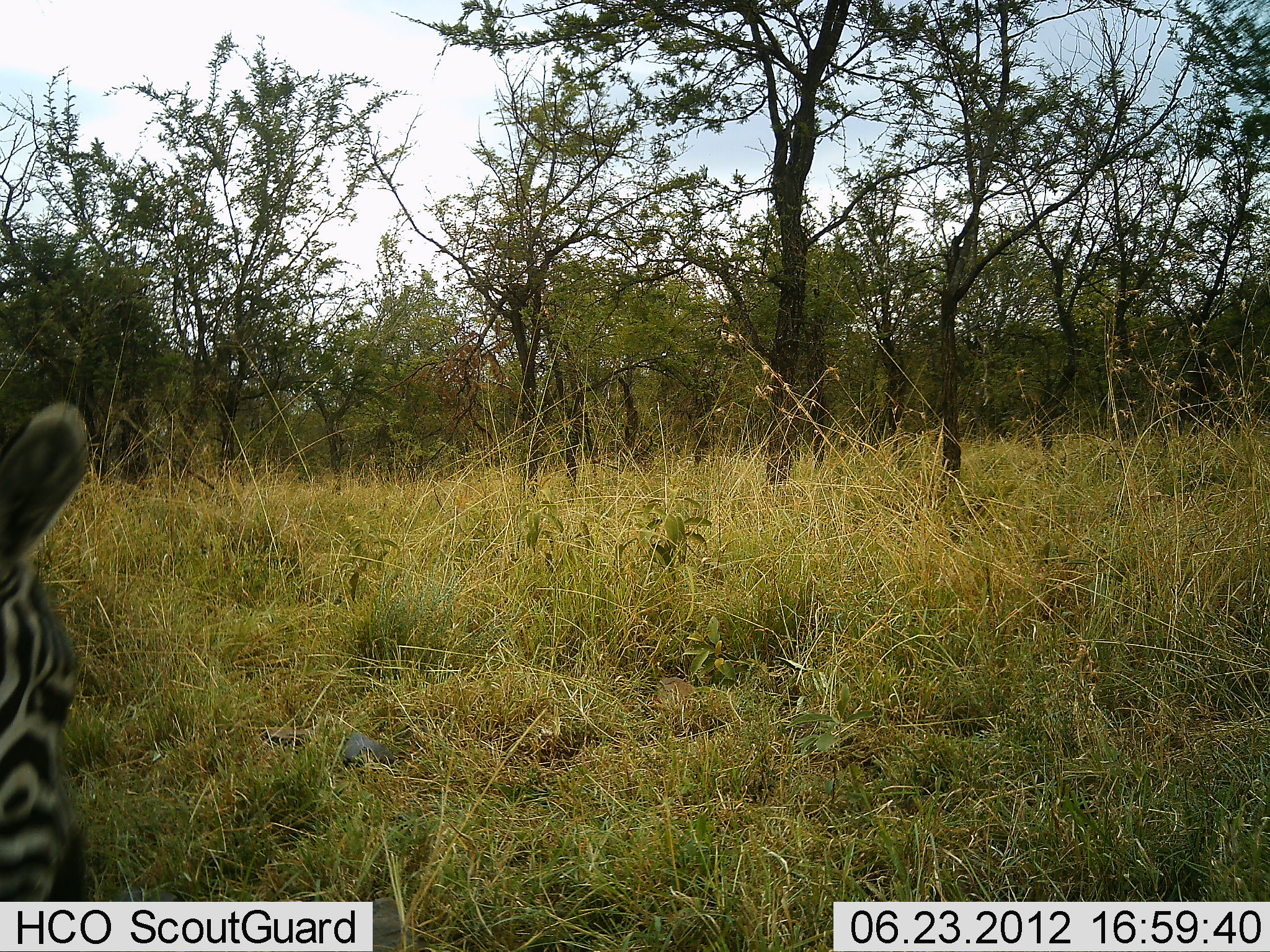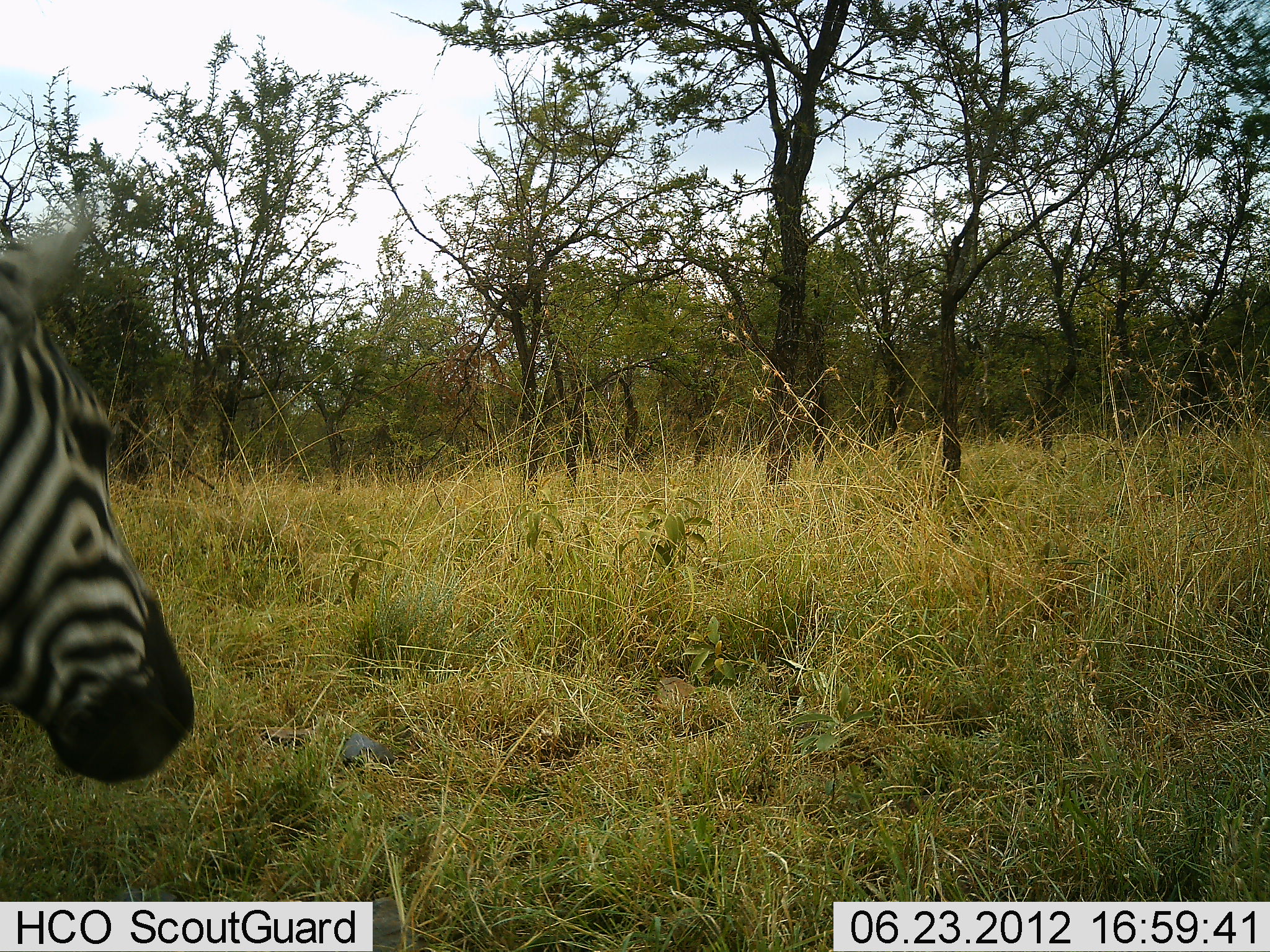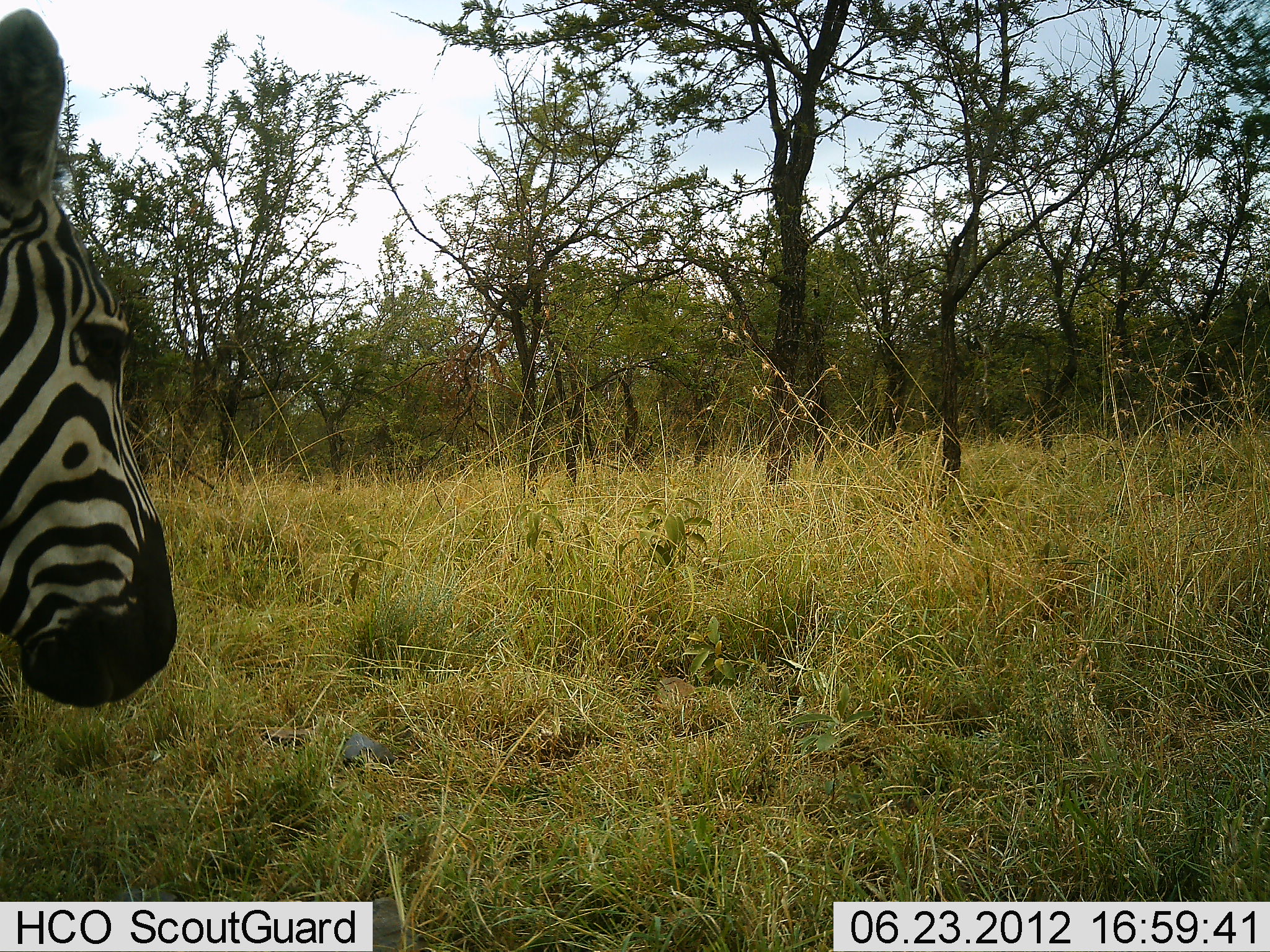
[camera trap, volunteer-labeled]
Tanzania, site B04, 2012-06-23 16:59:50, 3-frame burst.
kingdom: Animalia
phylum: Chordata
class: Mammalia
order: Perissodactyla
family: Equidae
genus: Equus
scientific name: Equus quagga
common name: plains zebra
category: zebra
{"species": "zebra (plains zebra) (Equus quagga)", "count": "1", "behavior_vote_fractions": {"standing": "80%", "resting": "0%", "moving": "10%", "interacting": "0%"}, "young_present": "0%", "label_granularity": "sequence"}